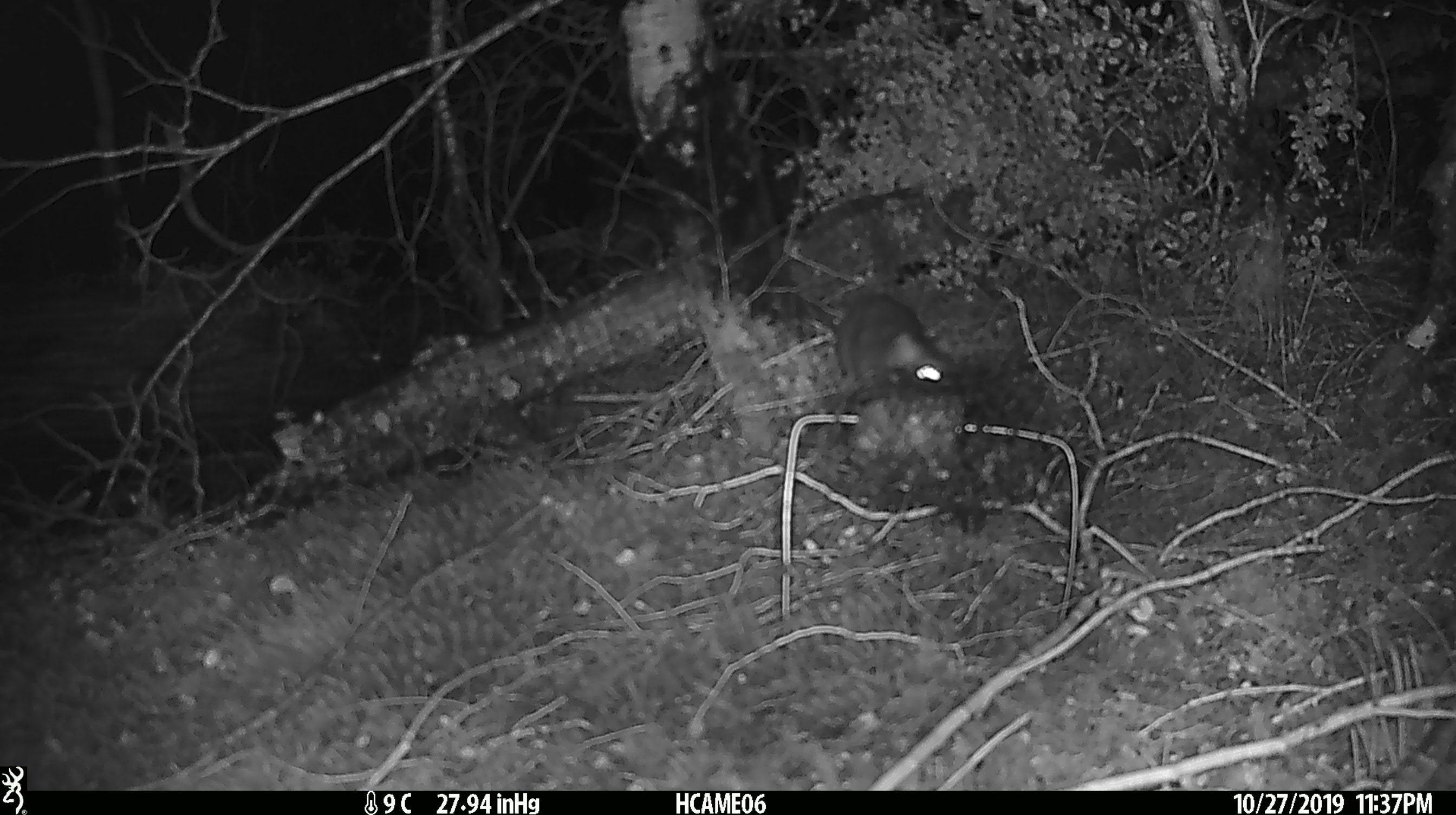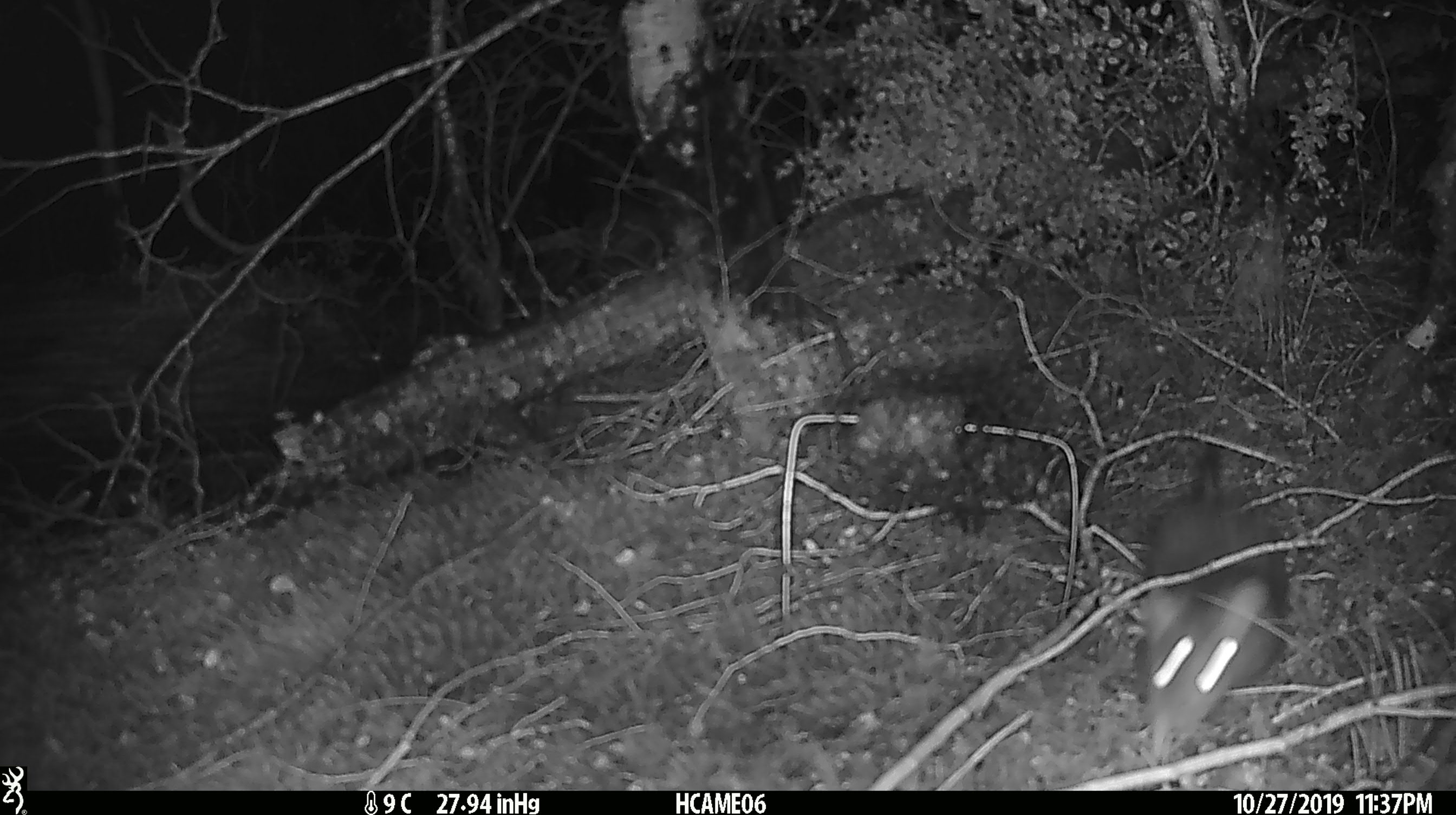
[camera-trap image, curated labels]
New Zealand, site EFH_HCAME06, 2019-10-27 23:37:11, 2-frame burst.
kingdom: Animalia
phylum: Chordata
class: Mammalia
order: Rodentia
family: Muridae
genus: Rattus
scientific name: Rattus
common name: rat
Rat (Rattus).